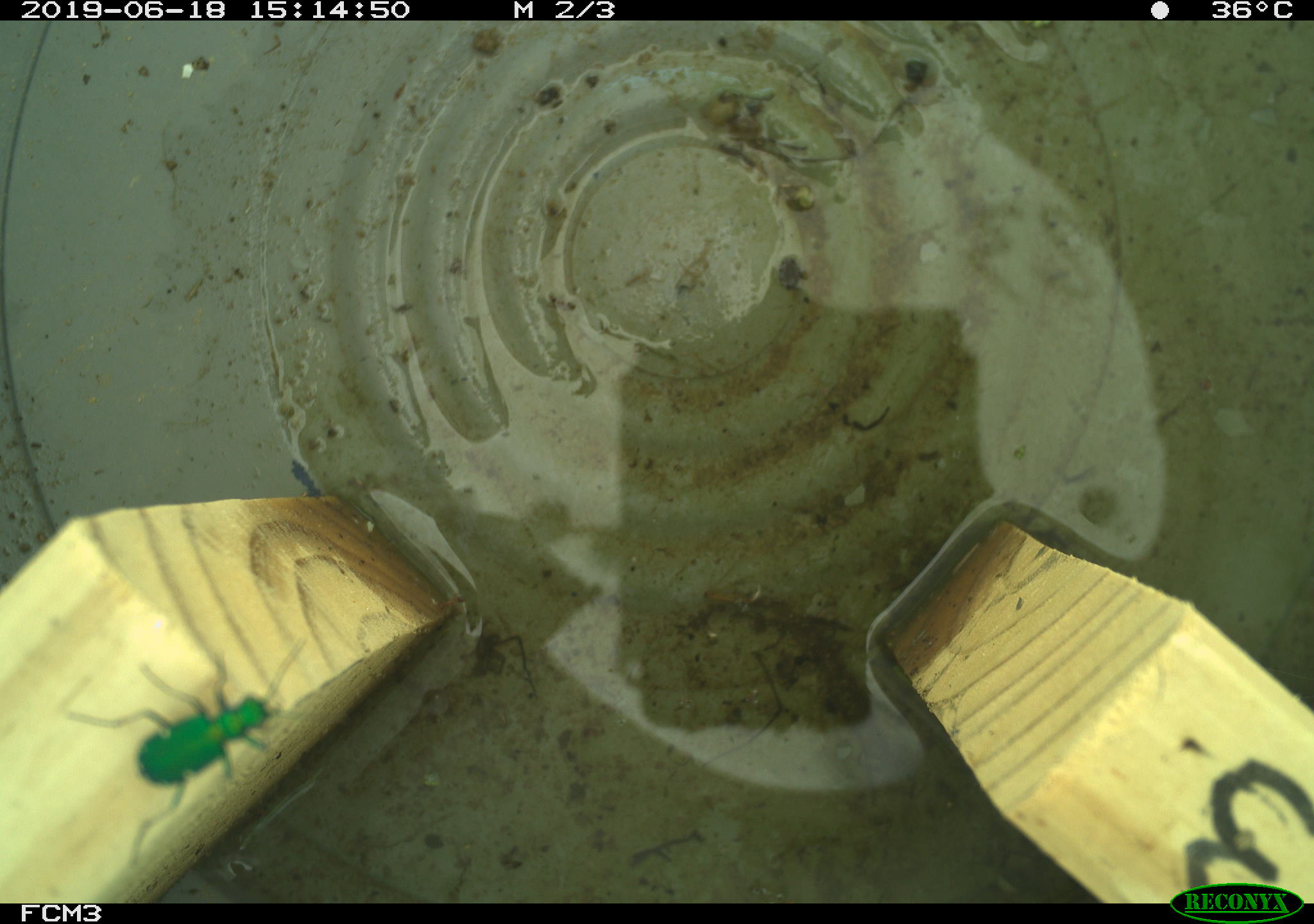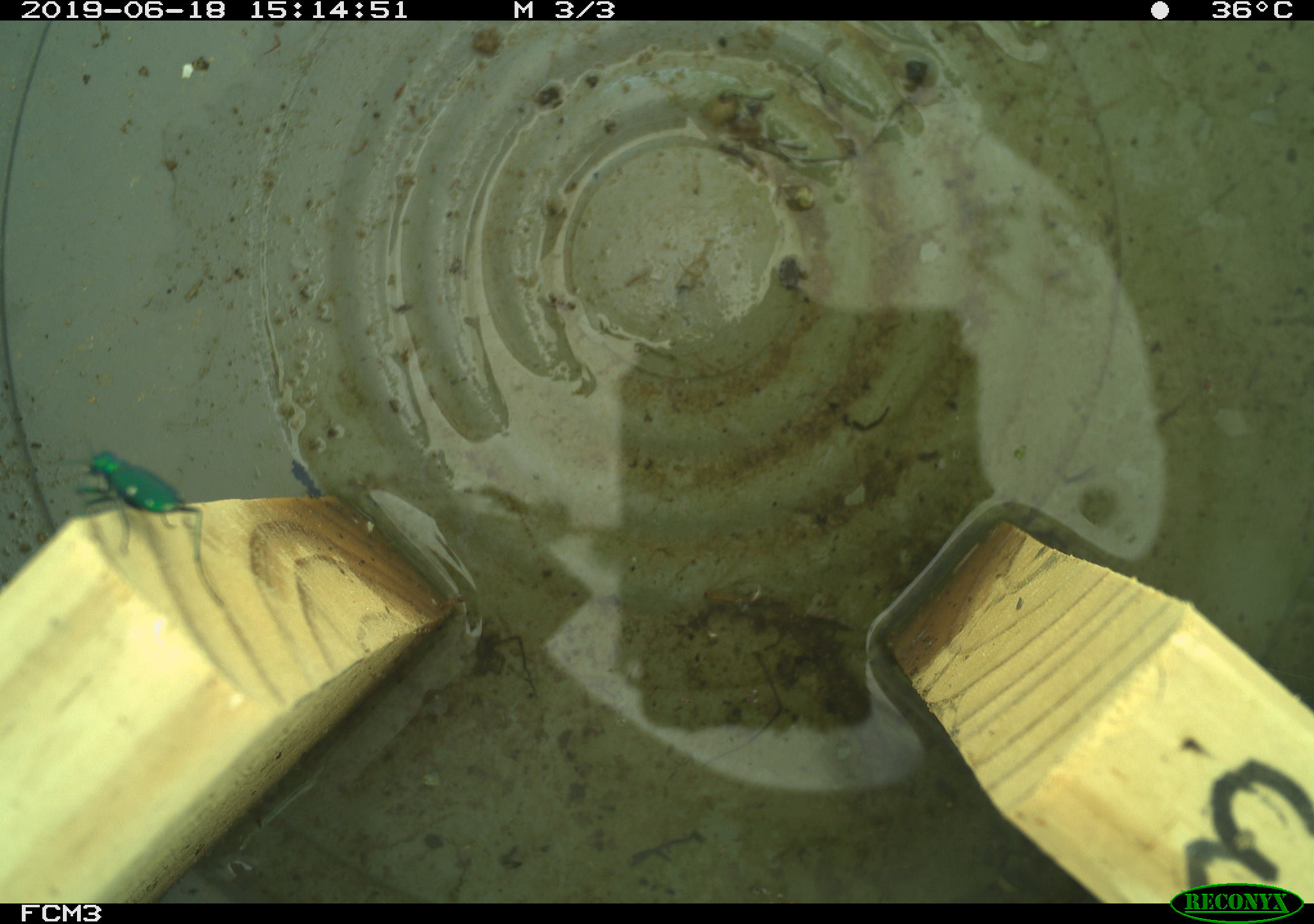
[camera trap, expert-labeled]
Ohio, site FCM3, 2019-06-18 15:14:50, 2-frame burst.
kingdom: Animalia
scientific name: Animalia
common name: animal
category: invertebrate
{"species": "invertebrate (animal) (Animalia)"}